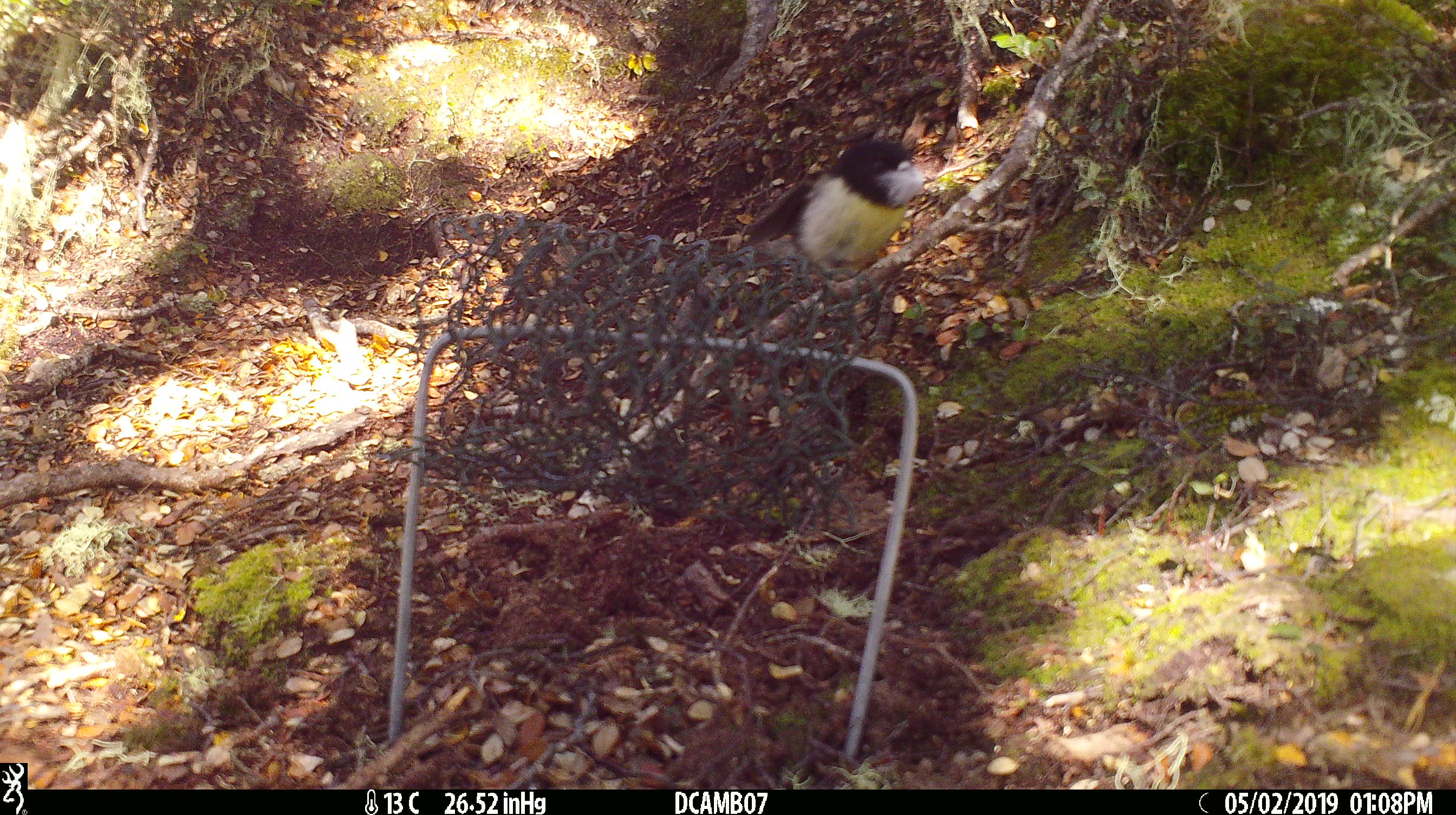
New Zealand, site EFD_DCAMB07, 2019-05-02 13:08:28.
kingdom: Animalia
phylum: Chordata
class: Aves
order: Passeriformes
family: Petroicidae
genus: Petroica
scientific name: Petroica macrocephala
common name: tomtit